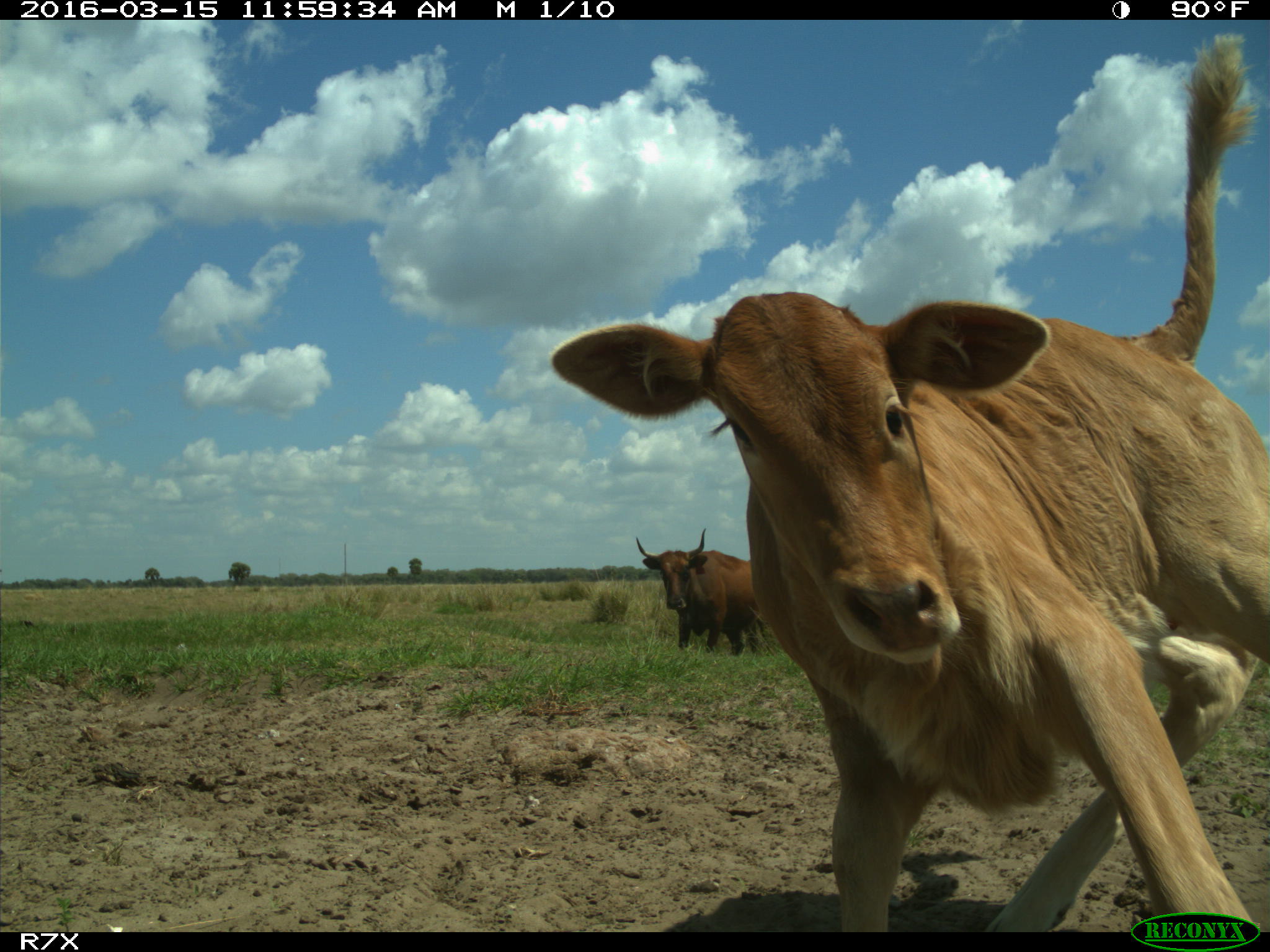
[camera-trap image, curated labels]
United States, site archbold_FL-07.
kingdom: Animalia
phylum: Chordata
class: Mammalia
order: Artiodactyla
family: Bovidae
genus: Bos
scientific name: Bos taurus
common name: domestic cow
Bos taurus (domestic cow).